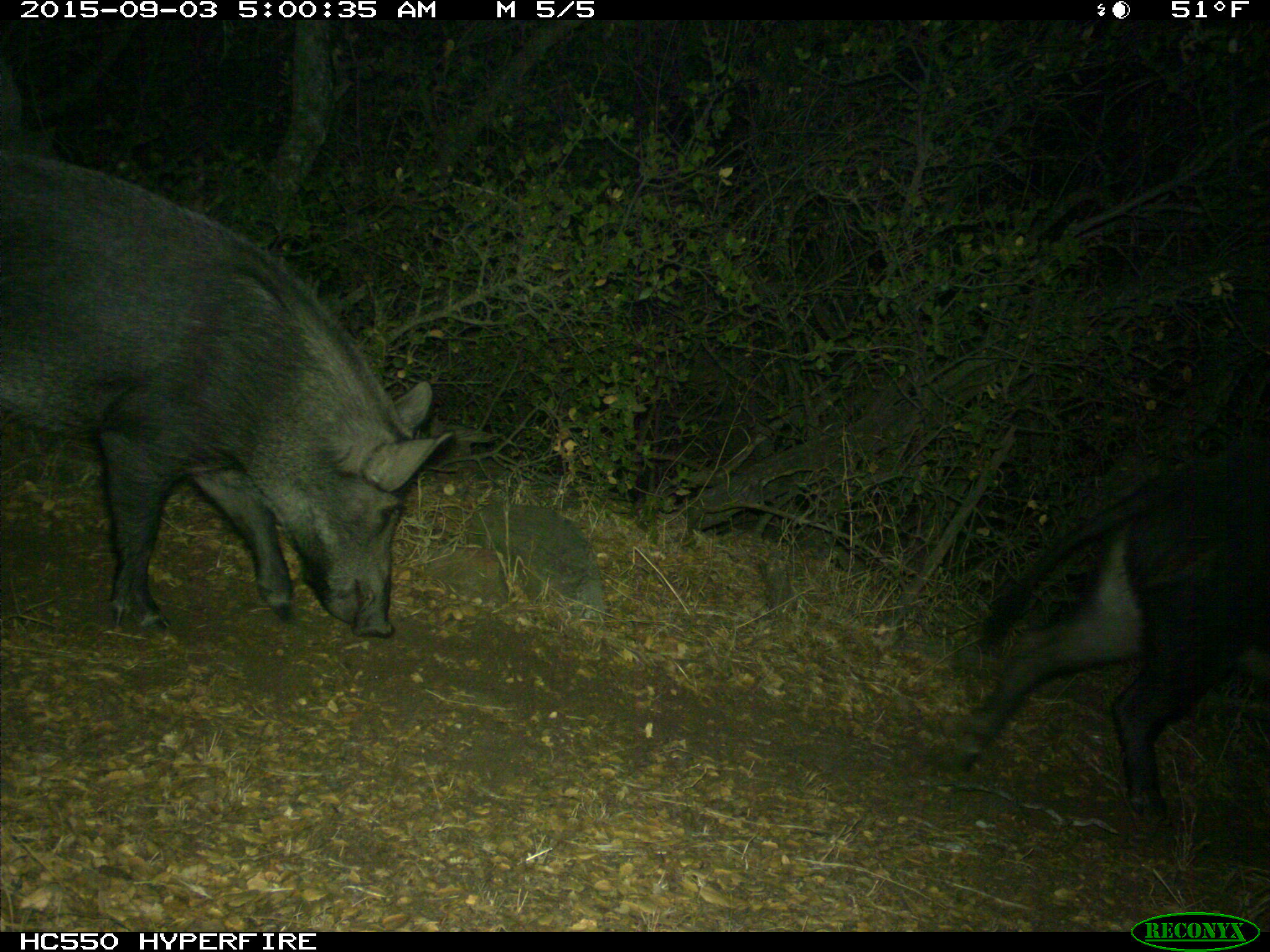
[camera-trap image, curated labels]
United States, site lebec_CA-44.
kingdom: Animalia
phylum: Chordata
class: Mammalia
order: Artiodactyla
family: Suidae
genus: Sus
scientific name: Sus scrofa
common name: wild boar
Sus scrofa (wild boar).